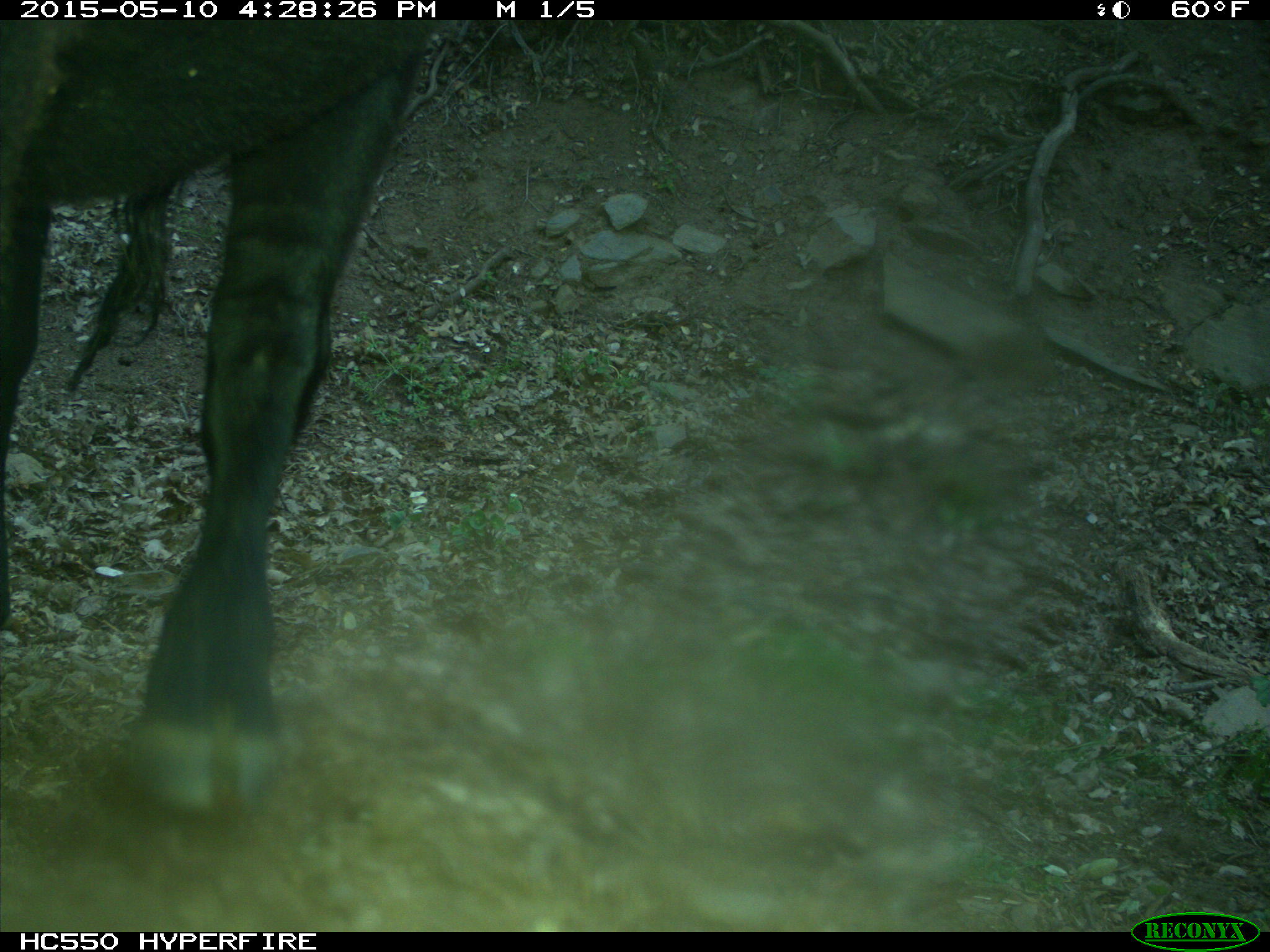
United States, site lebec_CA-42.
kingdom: Animalia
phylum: Chordata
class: Mammalia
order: Artiodactyla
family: Bovidae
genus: Bos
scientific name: Bos taurus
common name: domestic cow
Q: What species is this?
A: Bos taurus (domestic cow).